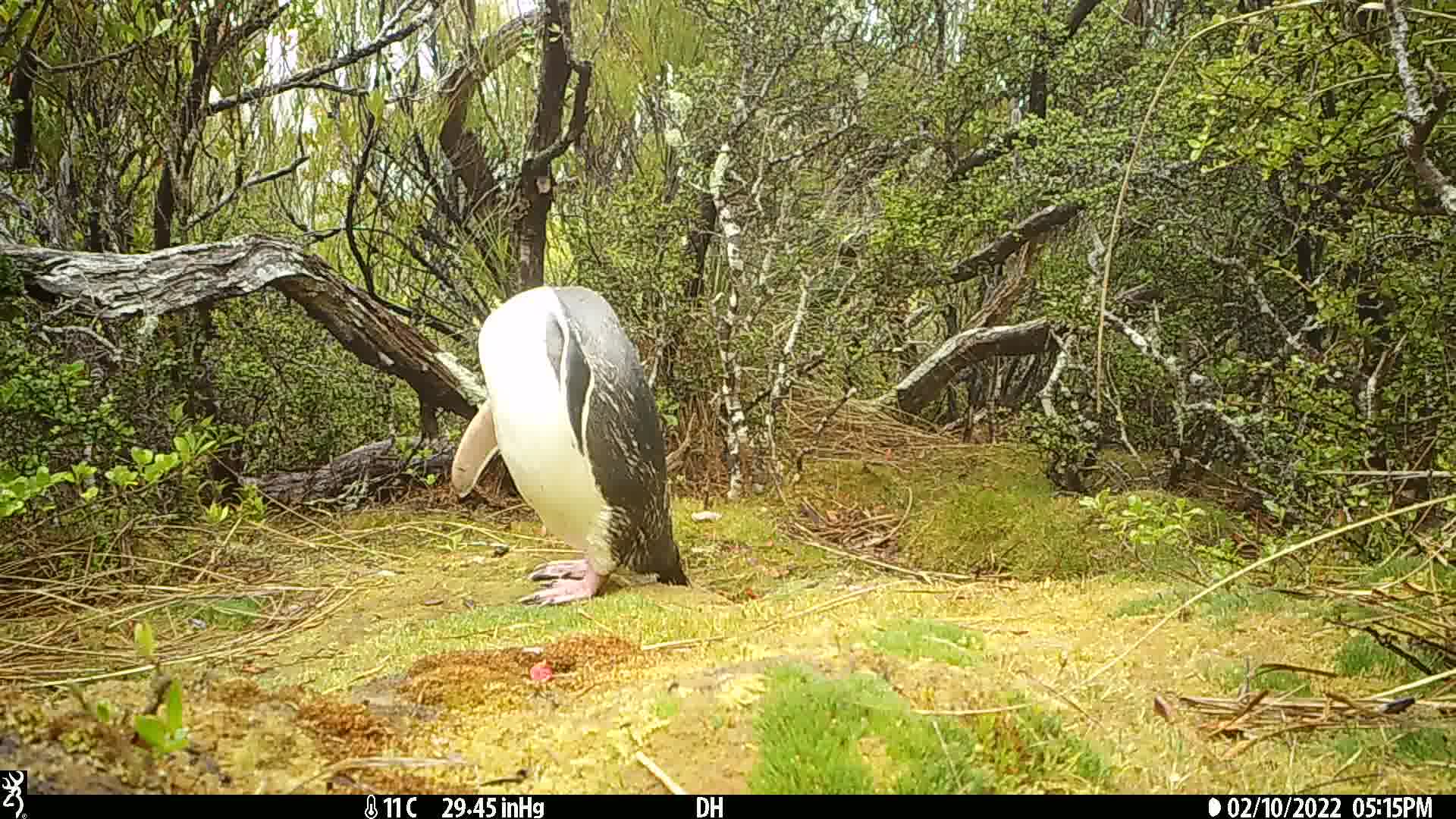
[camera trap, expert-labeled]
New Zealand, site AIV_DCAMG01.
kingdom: Animalia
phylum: Chordata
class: Aves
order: Sphenisciformes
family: Spheniscidae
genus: Megadyptes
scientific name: Megadyptes antipodes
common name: yellow-eyed penguin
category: yellow eyed penguin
Yellow eyed penguin (yellow-eyed penguin) (Megadyptes antipodes).